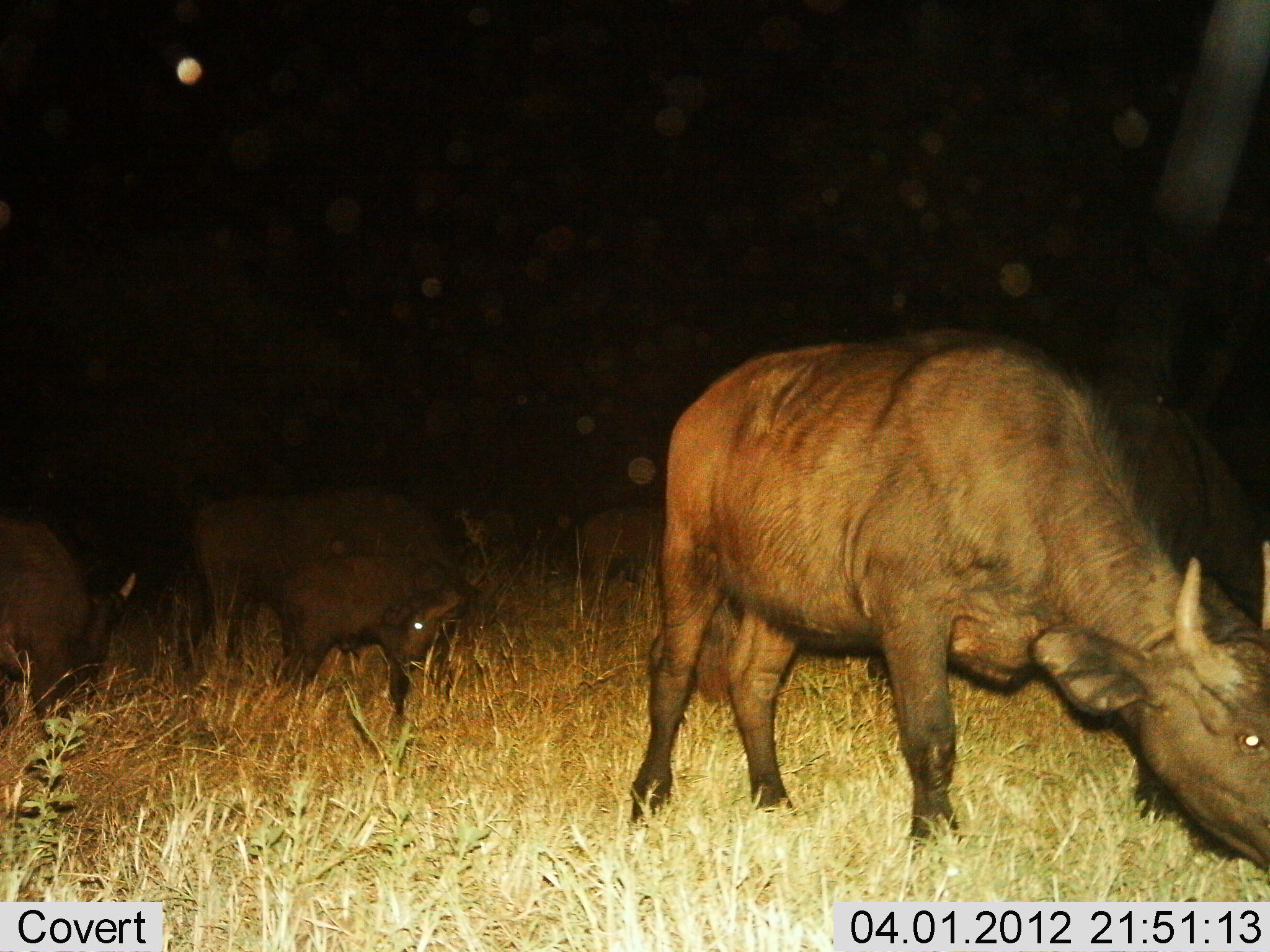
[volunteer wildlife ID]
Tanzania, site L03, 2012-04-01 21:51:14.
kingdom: Animalia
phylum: Chordata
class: Mammalia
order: Artiodactyla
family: Bovidae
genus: Syncerus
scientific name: Syncerus caffer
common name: cape buffalo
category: buffalo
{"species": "buffalo (cape buffalo) (Syncerus caffer)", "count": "5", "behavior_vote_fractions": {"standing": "57%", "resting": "14%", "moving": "14%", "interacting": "0%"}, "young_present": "57%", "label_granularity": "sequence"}